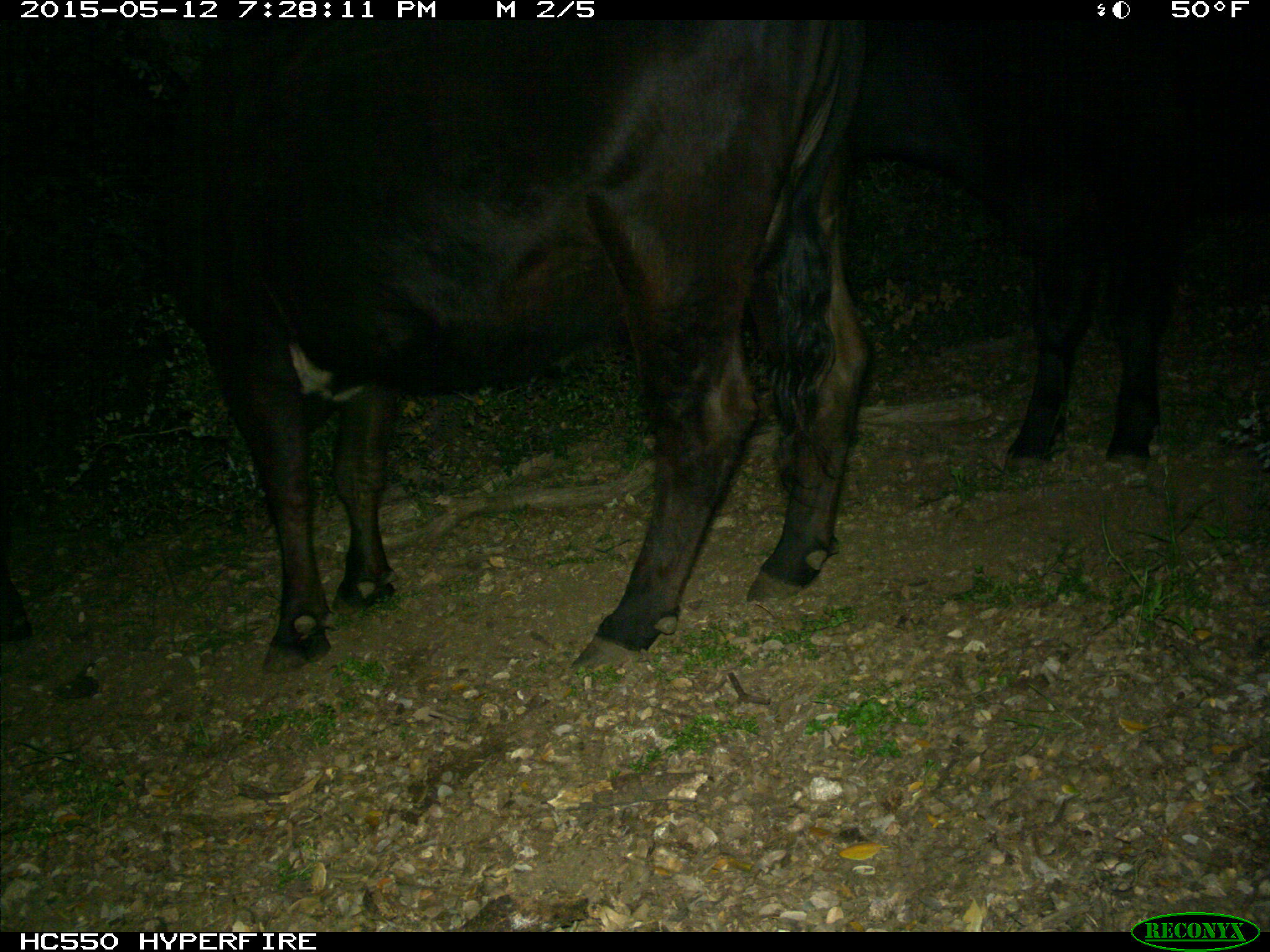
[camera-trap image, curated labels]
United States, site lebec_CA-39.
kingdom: Animalia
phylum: Chordata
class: Mammalia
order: Artiodactyla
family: Bovidae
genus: Bos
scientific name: Bos taurus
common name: domestic cow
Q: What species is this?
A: Bos taurus (domestic cow).